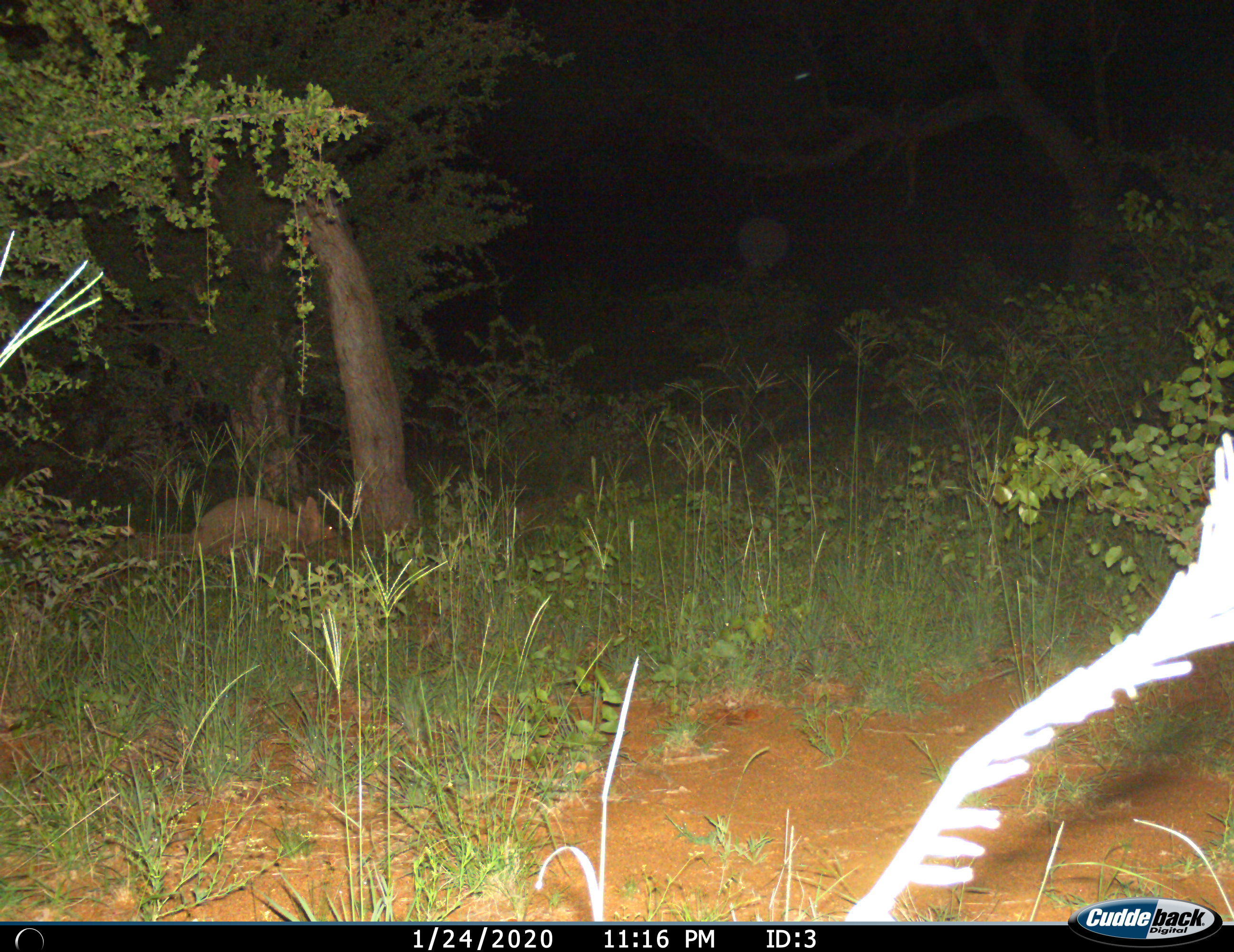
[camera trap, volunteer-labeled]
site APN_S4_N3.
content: unidentified animal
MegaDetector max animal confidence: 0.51